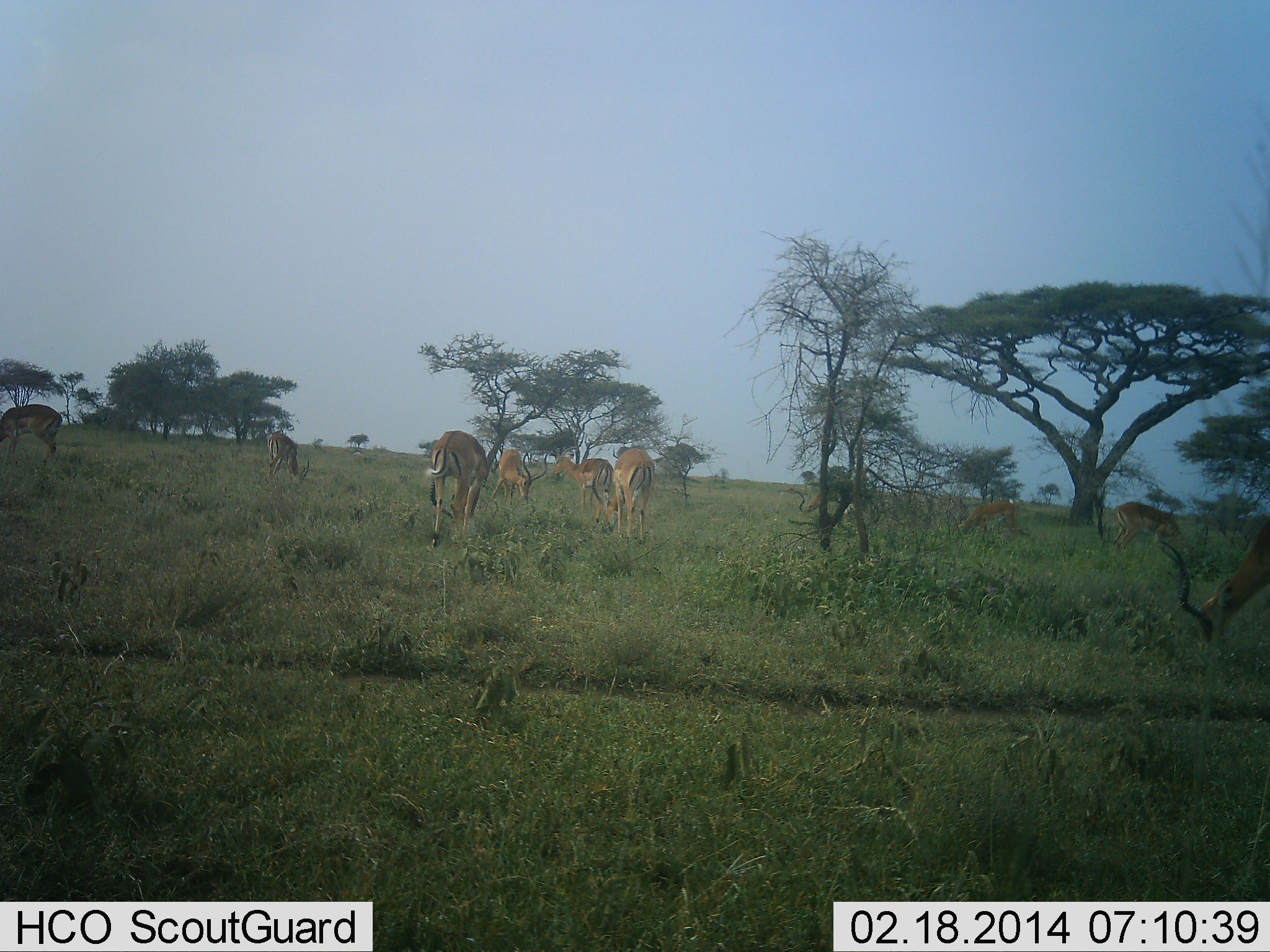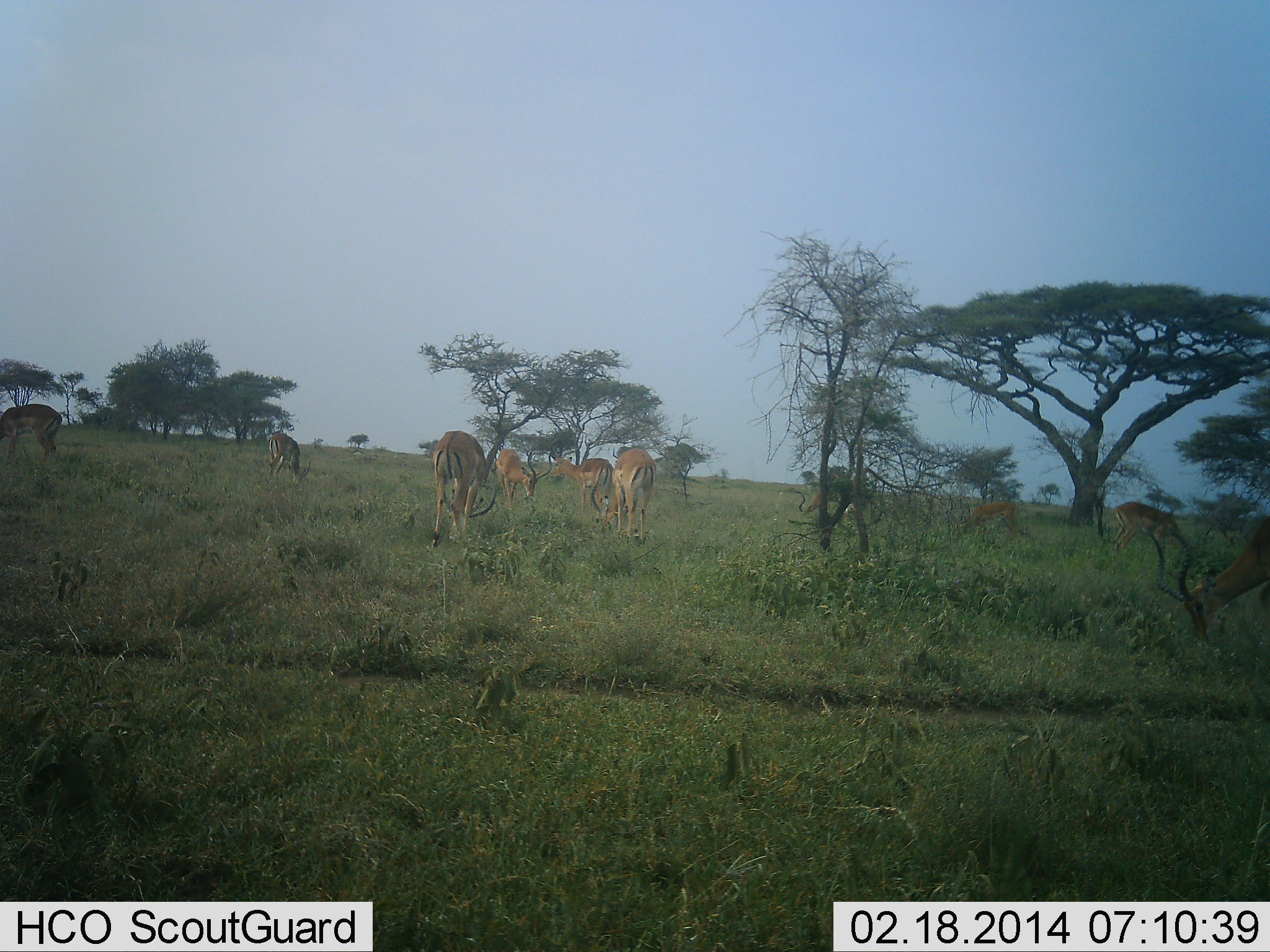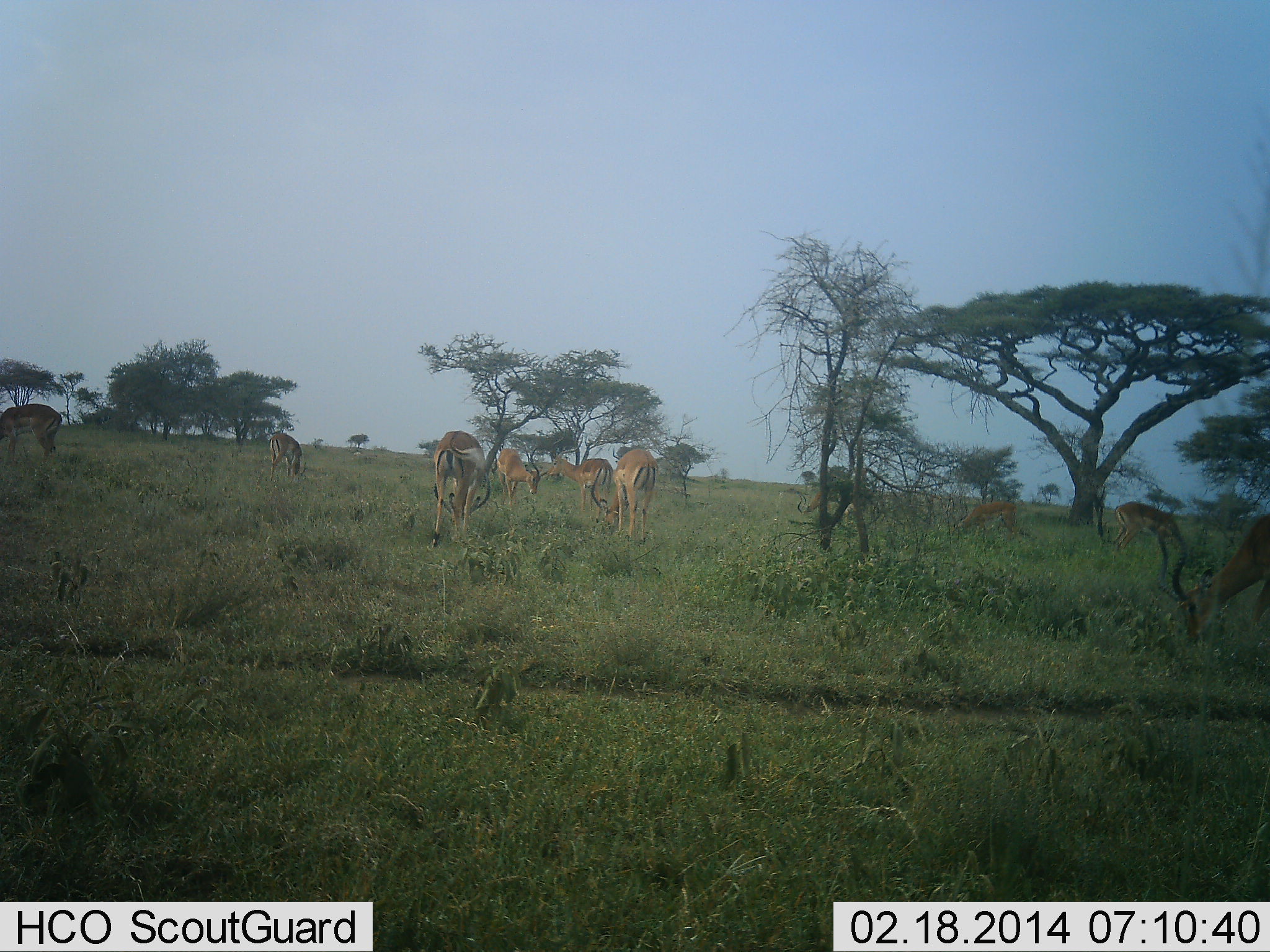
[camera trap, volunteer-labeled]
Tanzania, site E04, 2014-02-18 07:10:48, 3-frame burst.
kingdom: Animalia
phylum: Chordata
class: Mammalia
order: Artiodactyla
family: Bovidae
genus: Aepyceros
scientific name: Aepyceros melampus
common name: impala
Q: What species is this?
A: Impala (Aepyceros melampus).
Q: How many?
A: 10.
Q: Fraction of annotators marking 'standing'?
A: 20%.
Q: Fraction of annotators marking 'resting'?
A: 0%.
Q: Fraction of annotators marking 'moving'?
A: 0%.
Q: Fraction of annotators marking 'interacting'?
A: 0%.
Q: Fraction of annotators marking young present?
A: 0%.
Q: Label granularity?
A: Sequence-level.